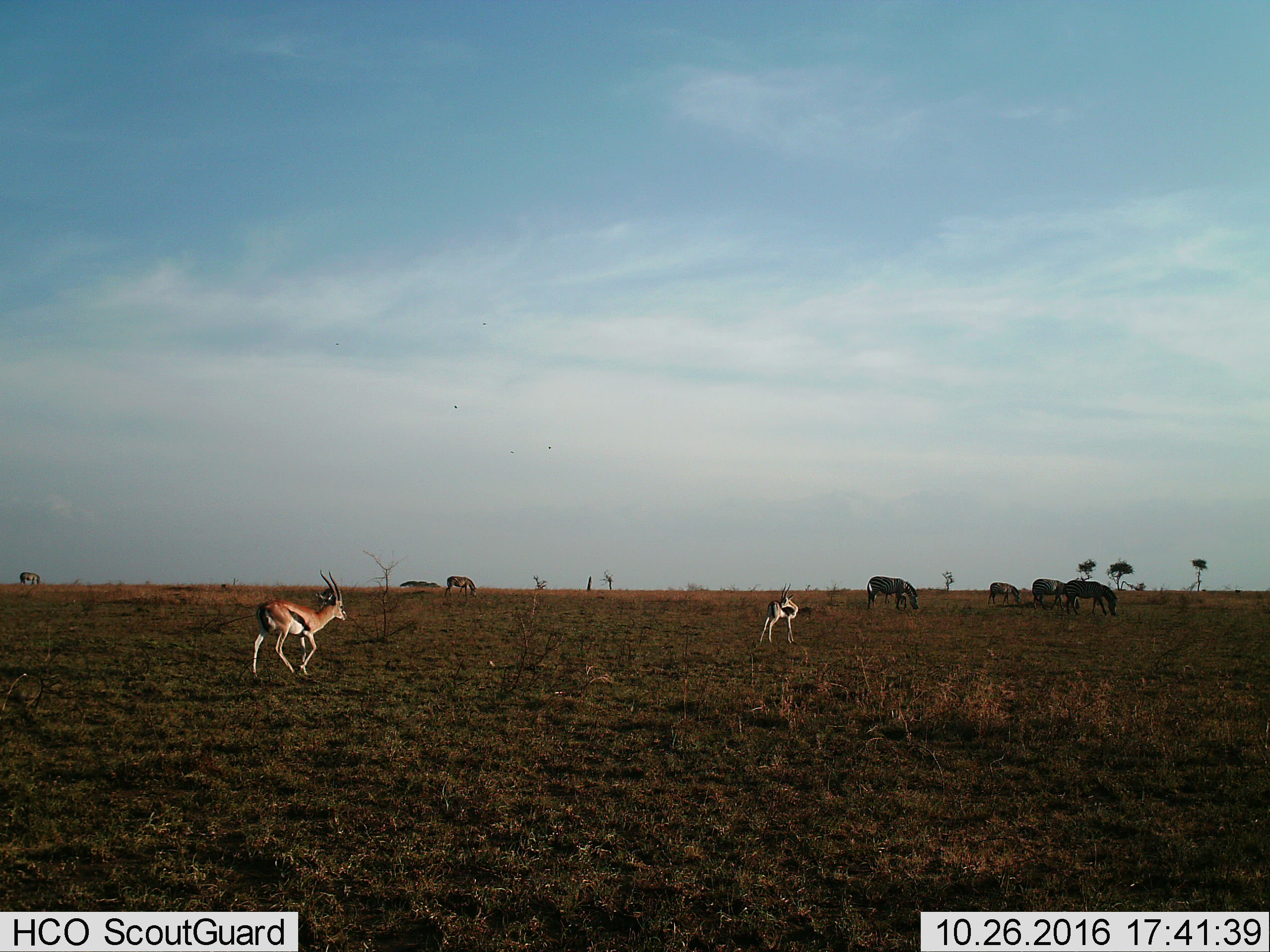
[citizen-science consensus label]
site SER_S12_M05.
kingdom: Animalia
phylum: Chordata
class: Mammalia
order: Artiodactyla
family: Bovidae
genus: Eudorcas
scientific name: Eudorcas thomsonii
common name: thomson's gazelle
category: gazellethomsons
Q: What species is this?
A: Gazellethomsons (thomson's gazelle) (Eudorcas thomsonii).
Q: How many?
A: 2.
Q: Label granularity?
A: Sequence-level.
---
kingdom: Animalia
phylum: Chordata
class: Mammalia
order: Perissodactyla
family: Equidae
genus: Equus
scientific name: Equus quagga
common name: plains zebra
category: zebraplains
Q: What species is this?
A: Zebraplains (plains zebra) (Equus quagga).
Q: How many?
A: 6.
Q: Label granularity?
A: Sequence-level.